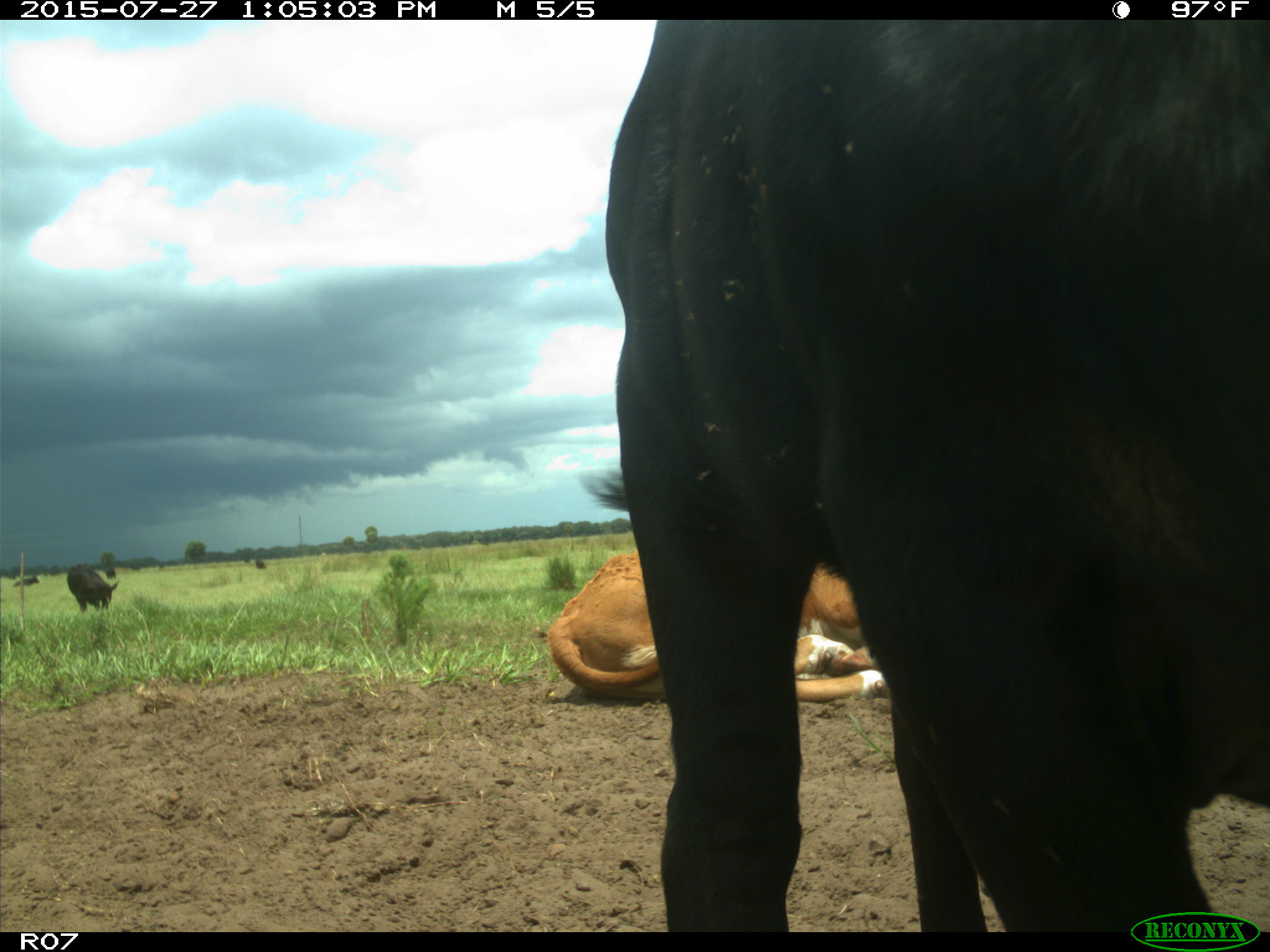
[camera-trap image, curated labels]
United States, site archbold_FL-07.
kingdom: Animalia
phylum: Chordata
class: Mammalia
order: Artiodactyla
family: Bovidae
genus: Bos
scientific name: Bos taurus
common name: domestic cow